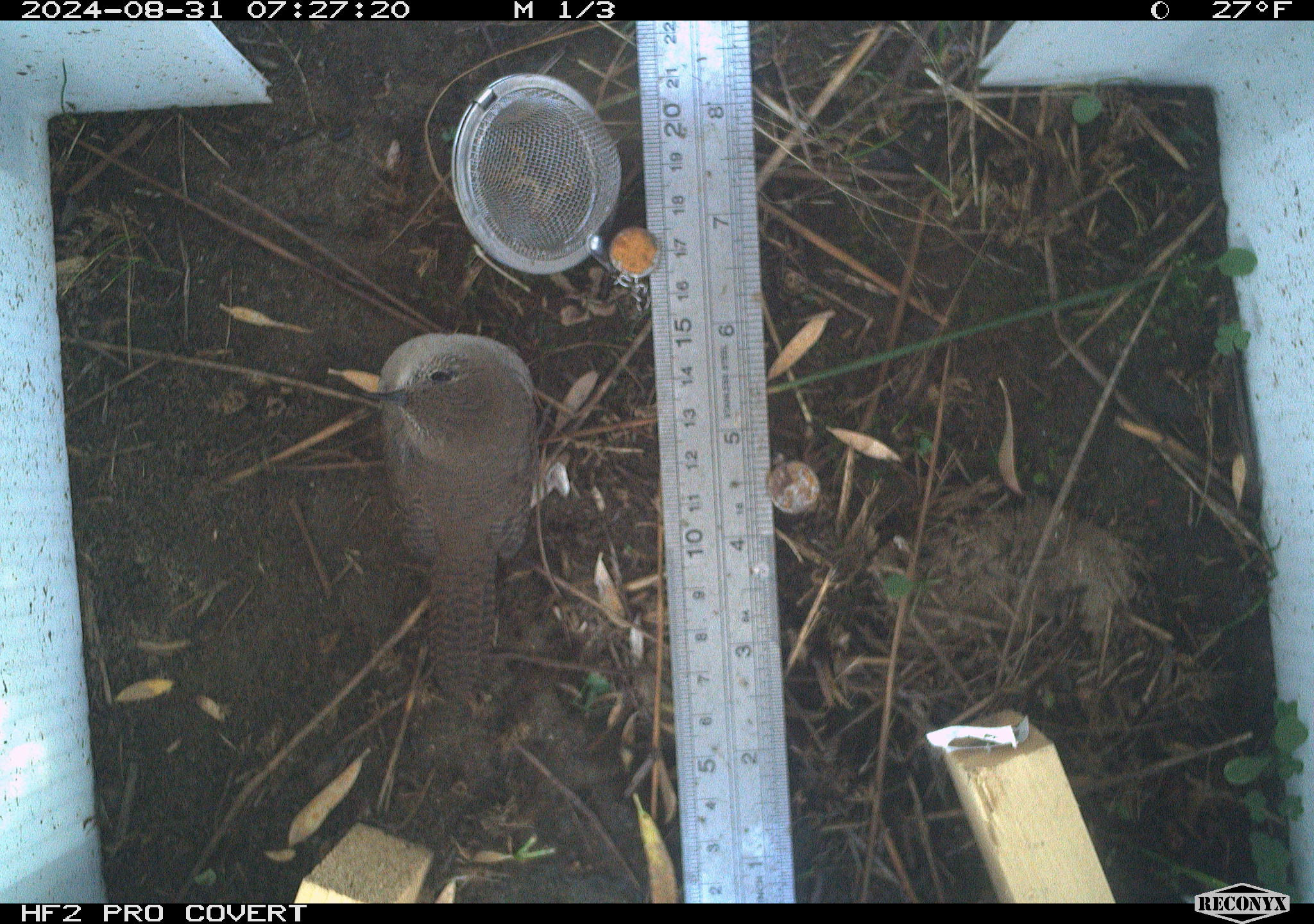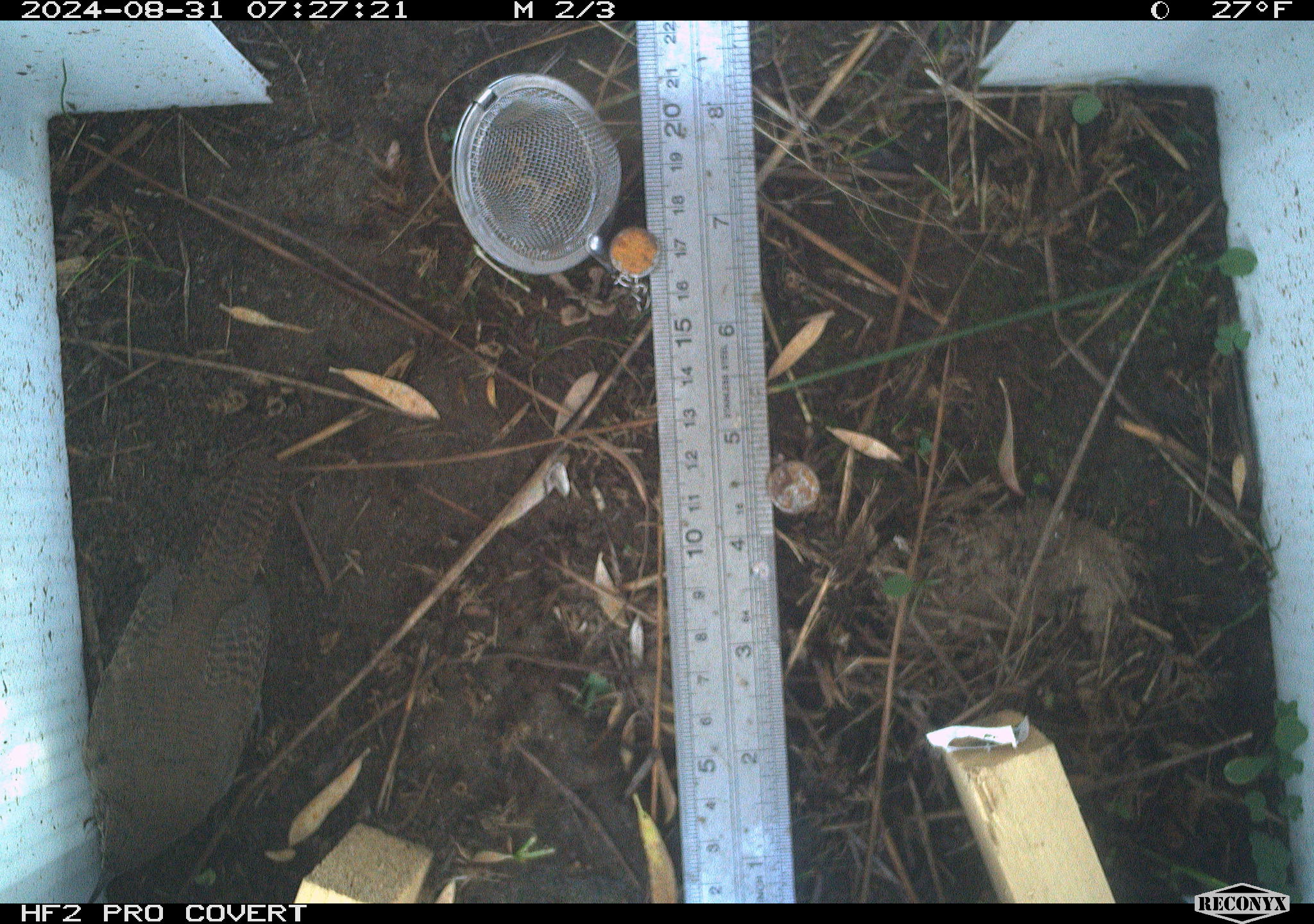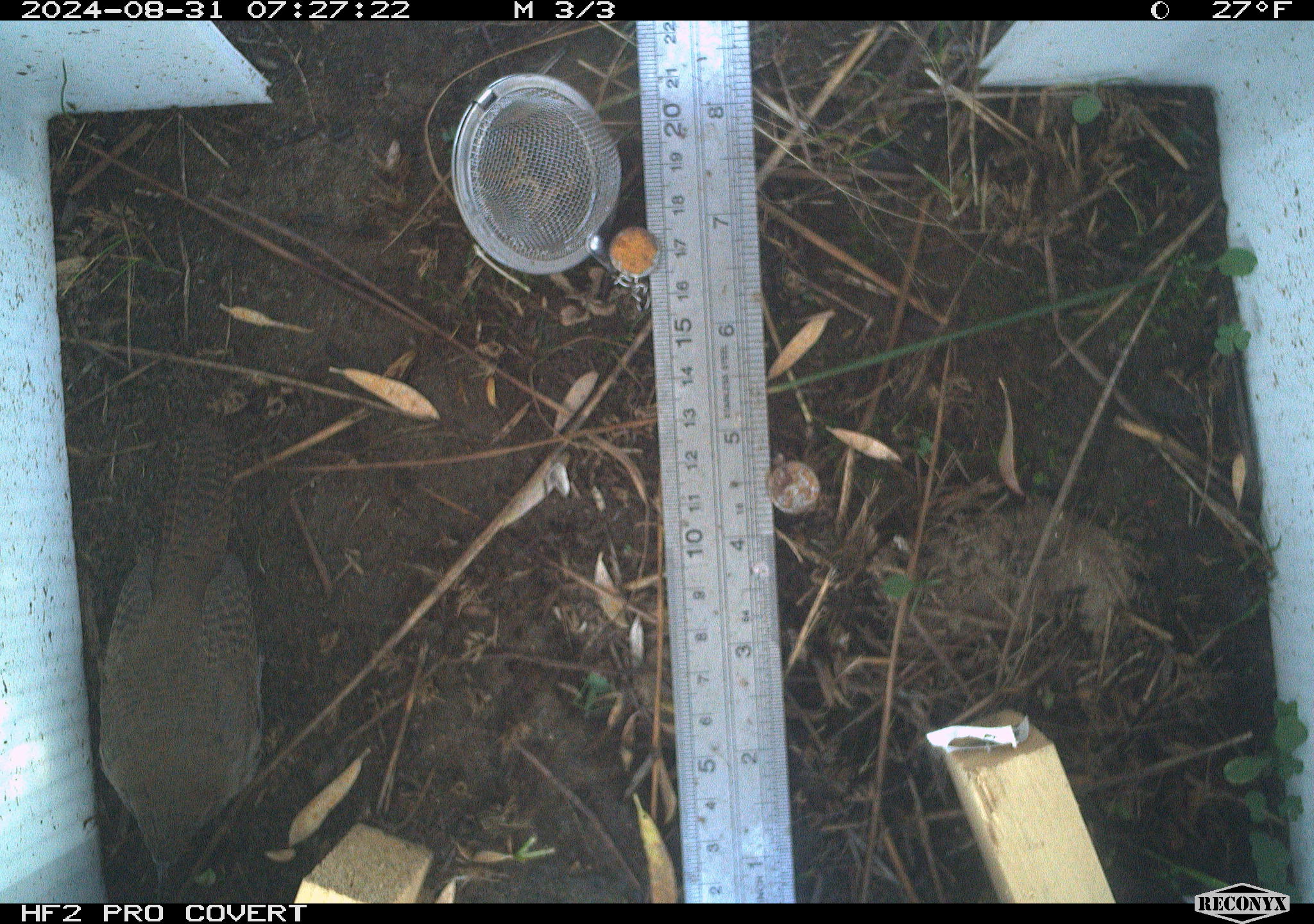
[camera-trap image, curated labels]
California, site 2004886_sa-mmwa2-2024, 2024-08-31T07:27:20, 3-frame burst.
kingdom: Animalia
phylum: Chordata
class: Aves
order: Passeriformes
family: Troglodytidae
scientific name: Troglodytidae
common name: wren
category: troglodytidae family